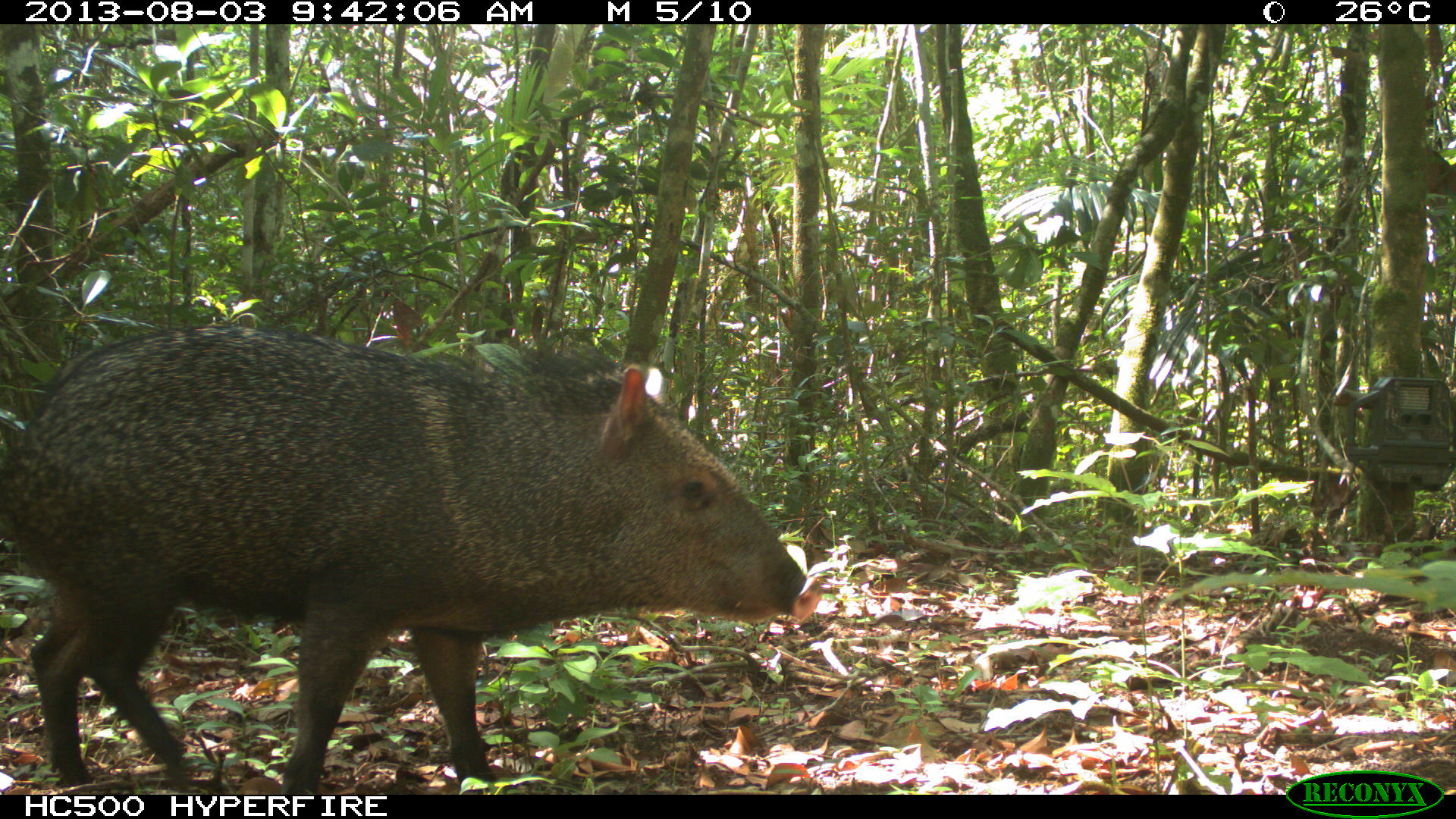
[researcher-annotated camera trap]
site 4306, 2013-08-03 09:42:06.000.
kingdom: Animalia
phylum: Chordata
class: Mammalia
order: Artiodactyla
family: Tayassuidae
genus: Pecari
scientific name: Pecari tajacu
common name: collared peccary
Pecari tajacu (collared peccary), count 1.